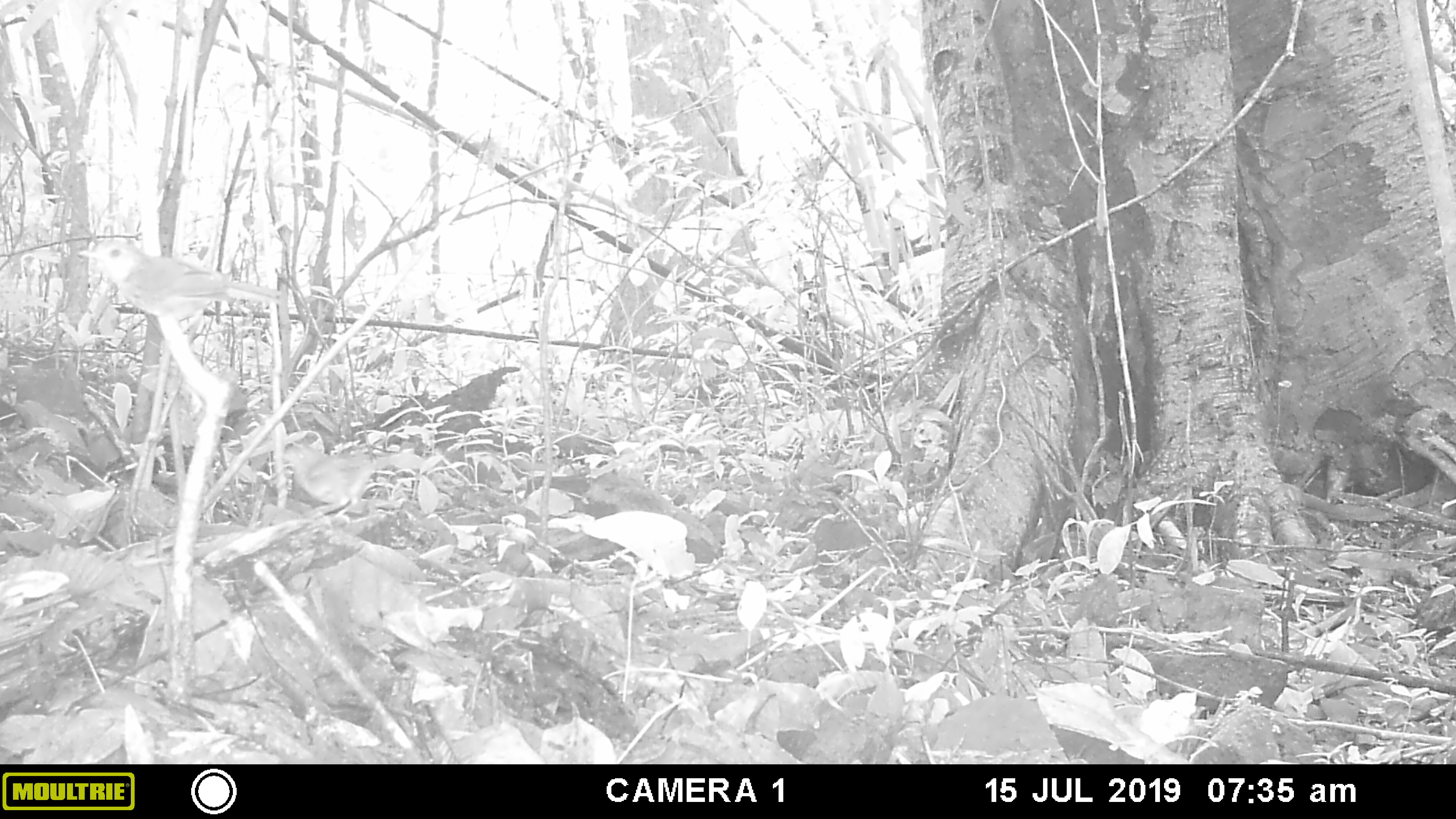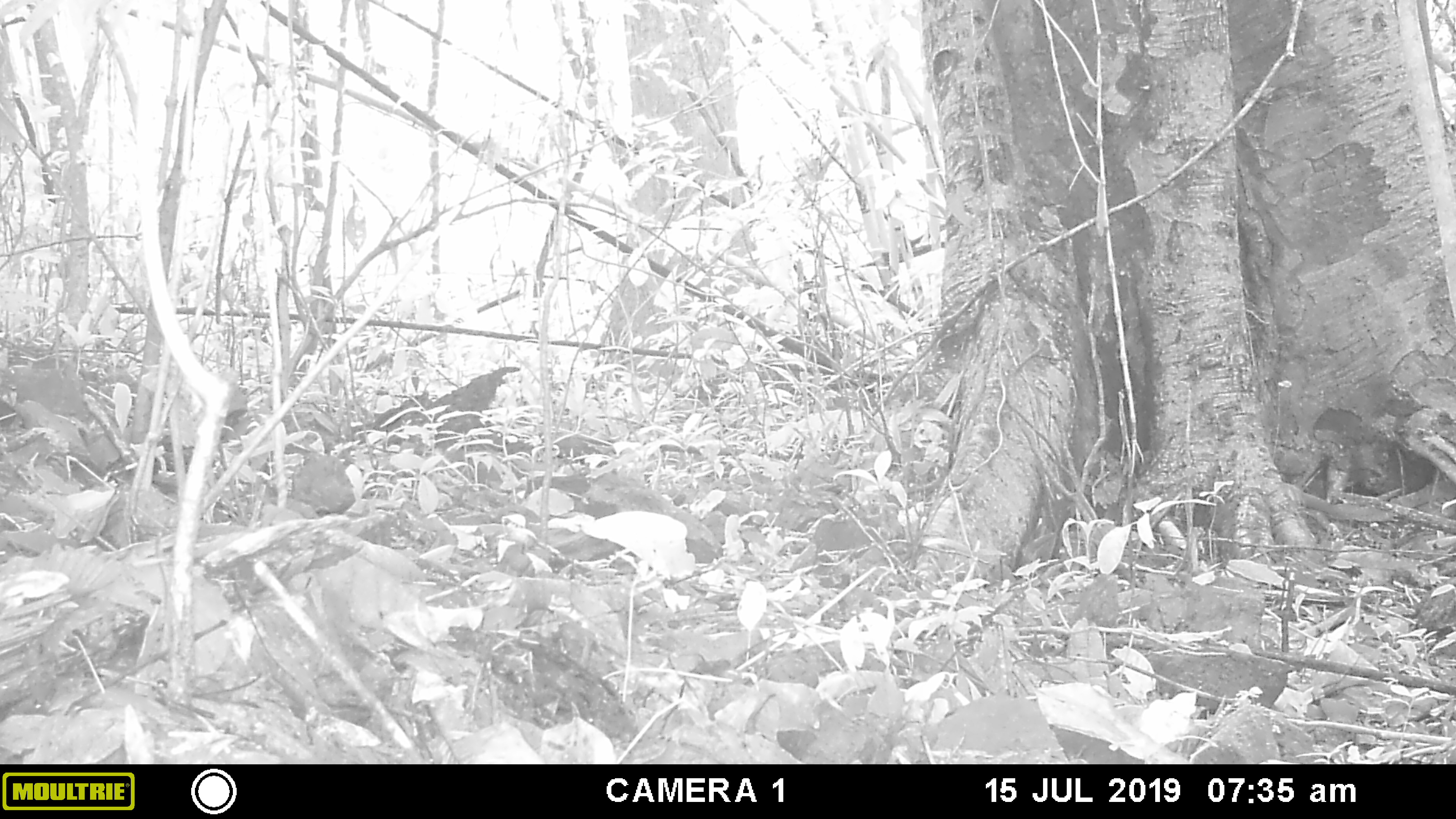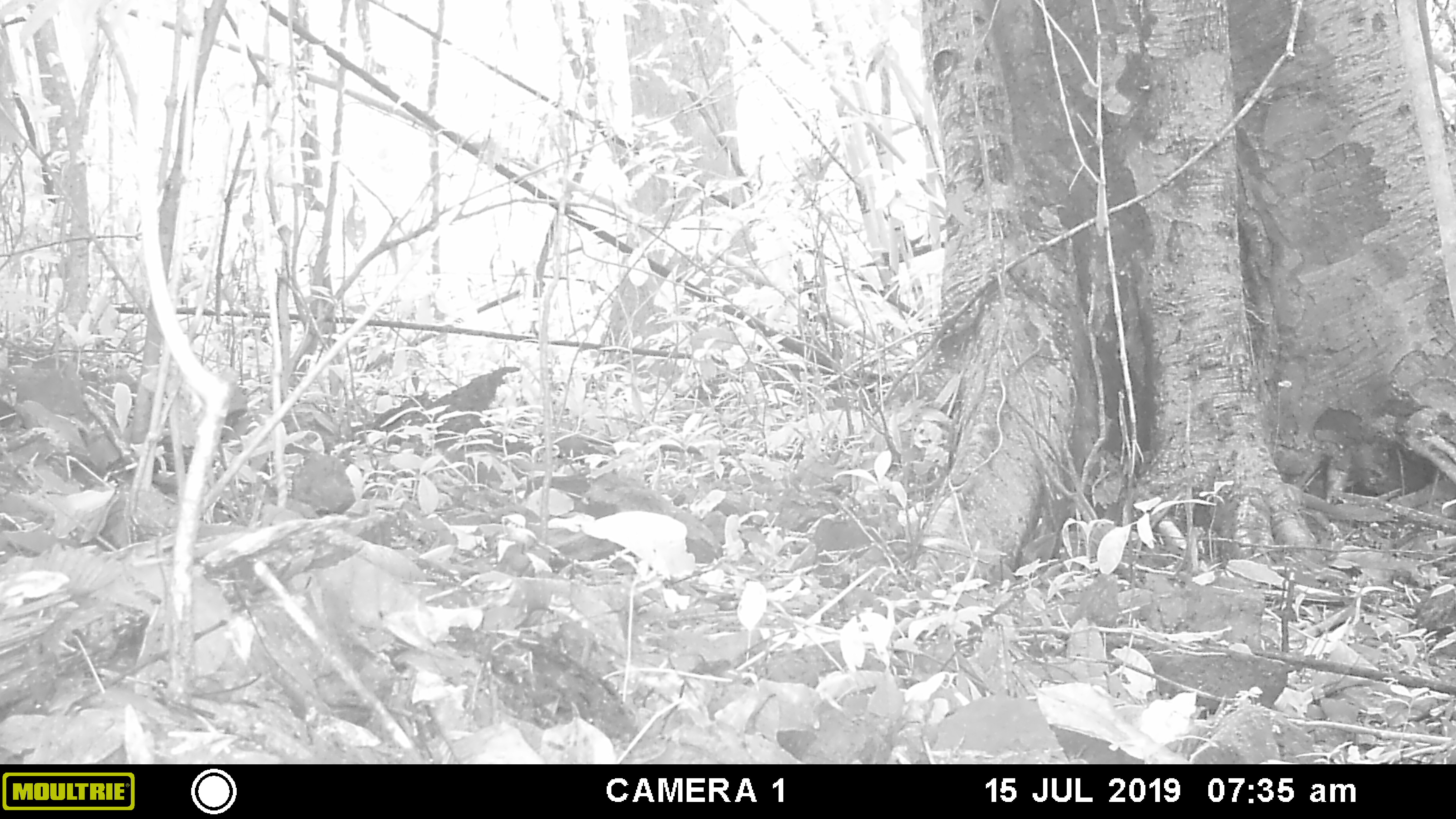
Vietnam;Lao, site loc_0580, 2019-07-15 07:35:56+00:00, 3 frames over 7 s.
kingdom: Animalia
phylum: Chordata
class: Aves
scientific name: Aves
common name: bird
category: unidentified bird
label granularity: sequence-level